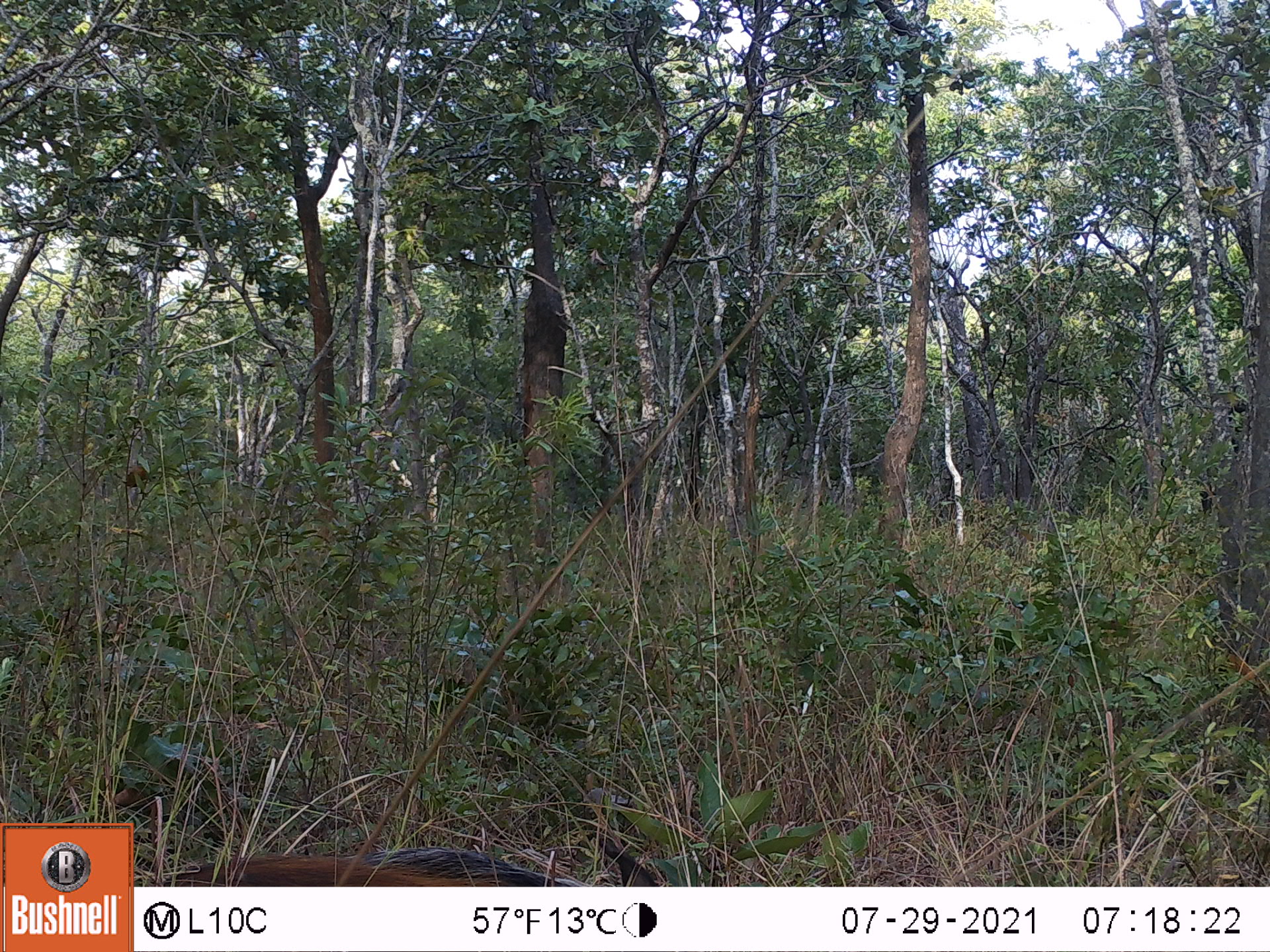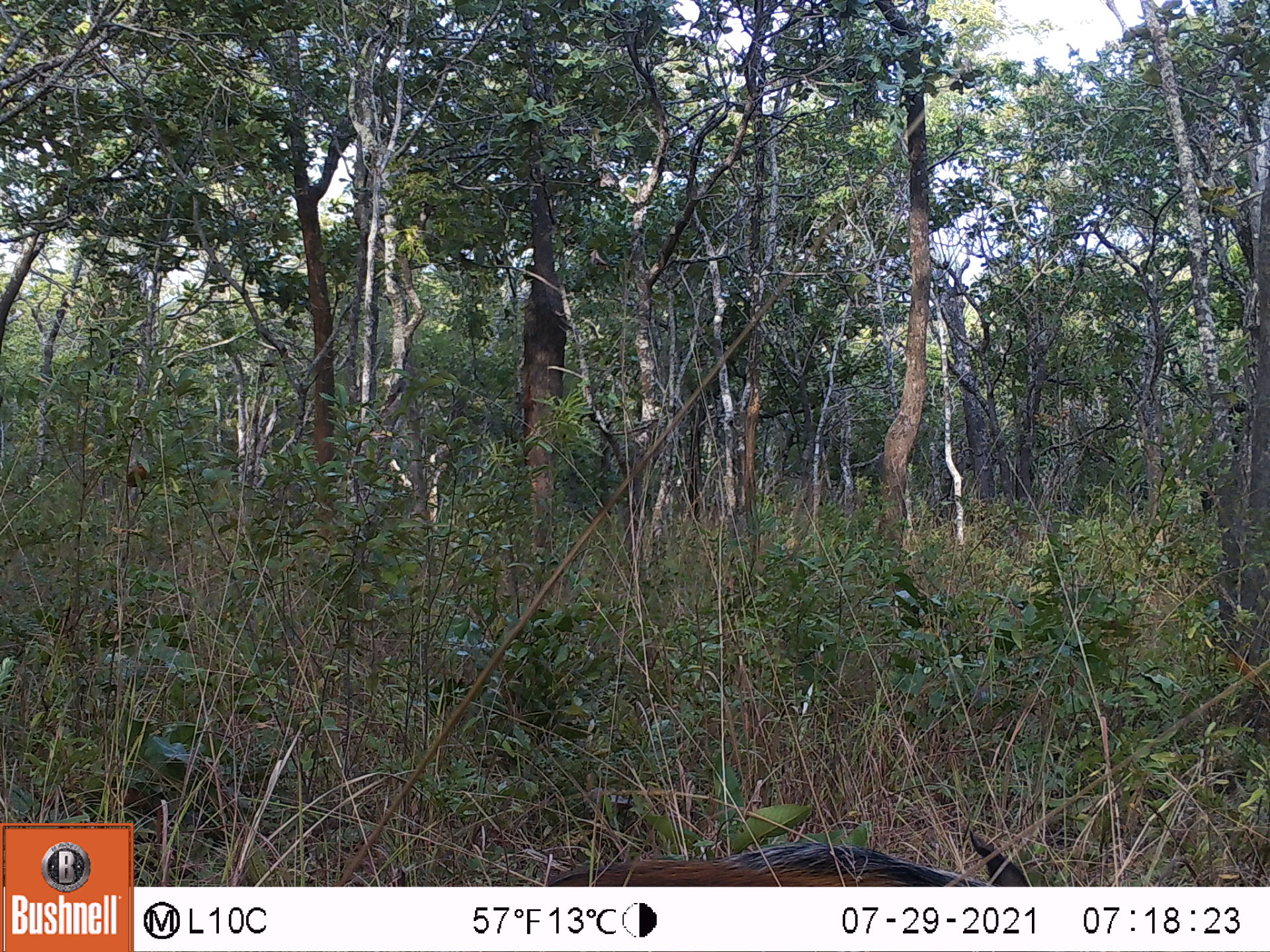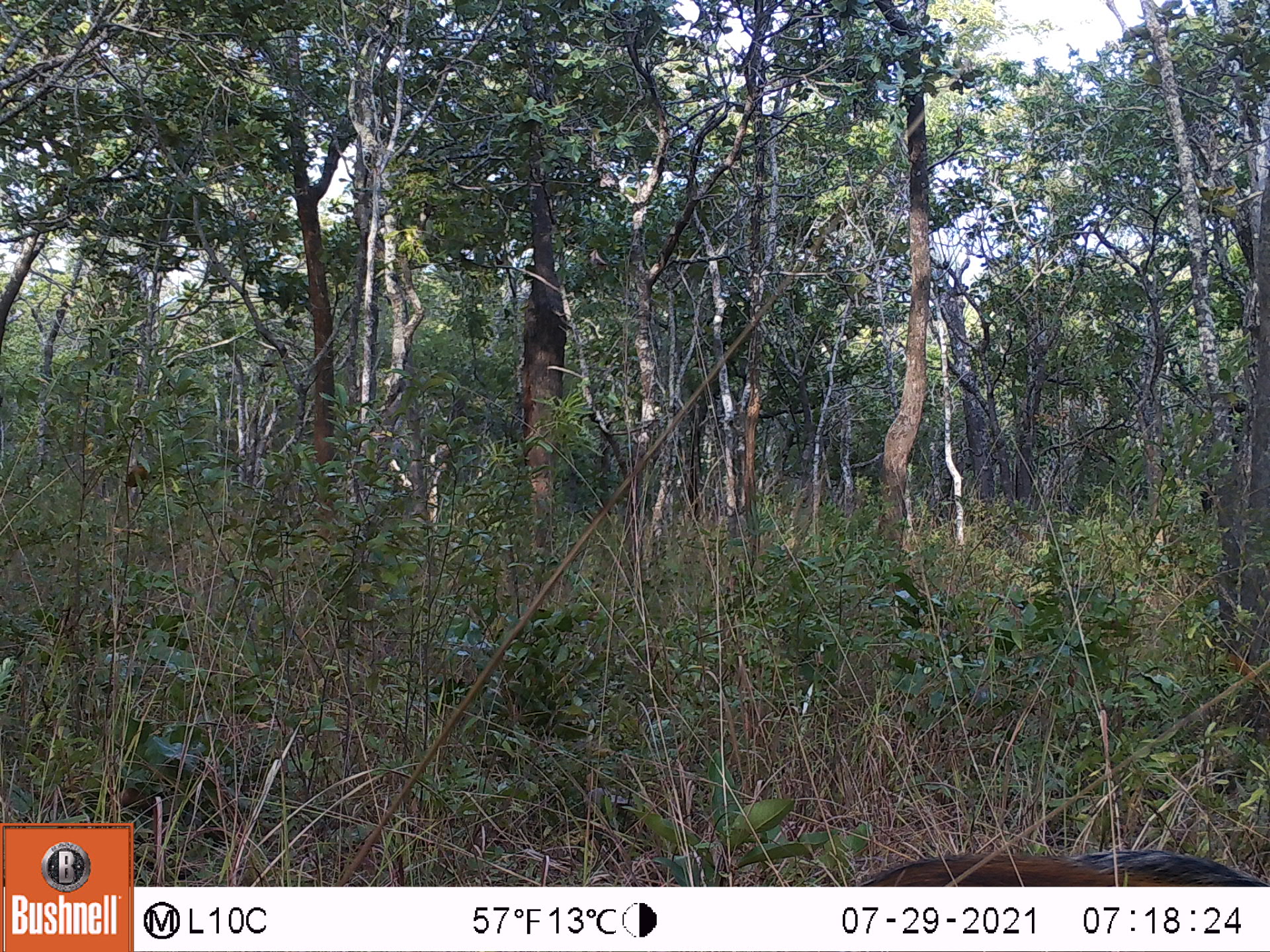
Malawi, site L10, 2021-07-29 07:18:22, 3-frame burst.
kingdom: Animalia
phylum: Chordata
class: Mammalia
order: Artiodactyla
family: Suidae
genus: Potamochoerus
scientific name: Potamochoerus larvatus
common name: bushpig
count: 1